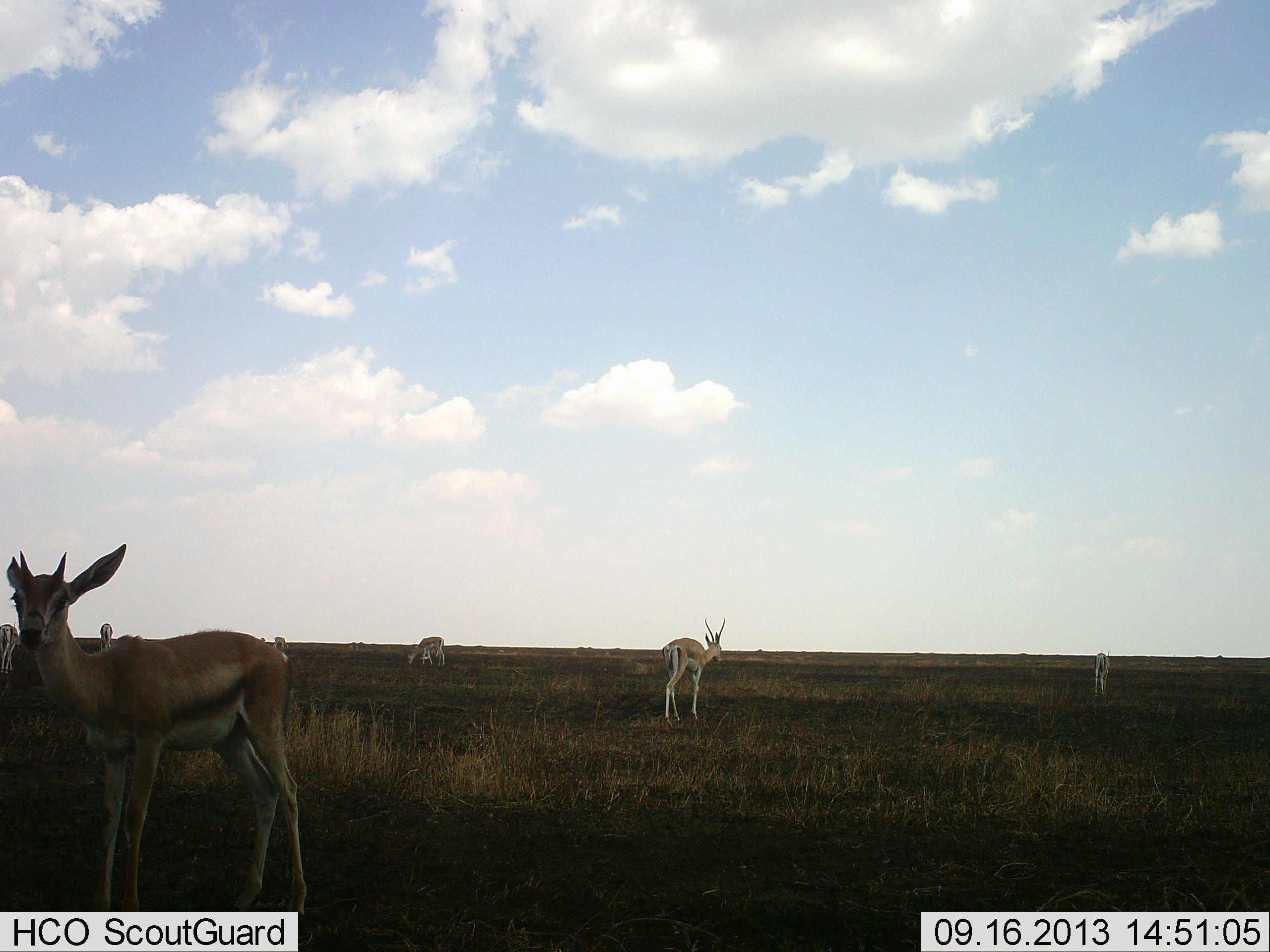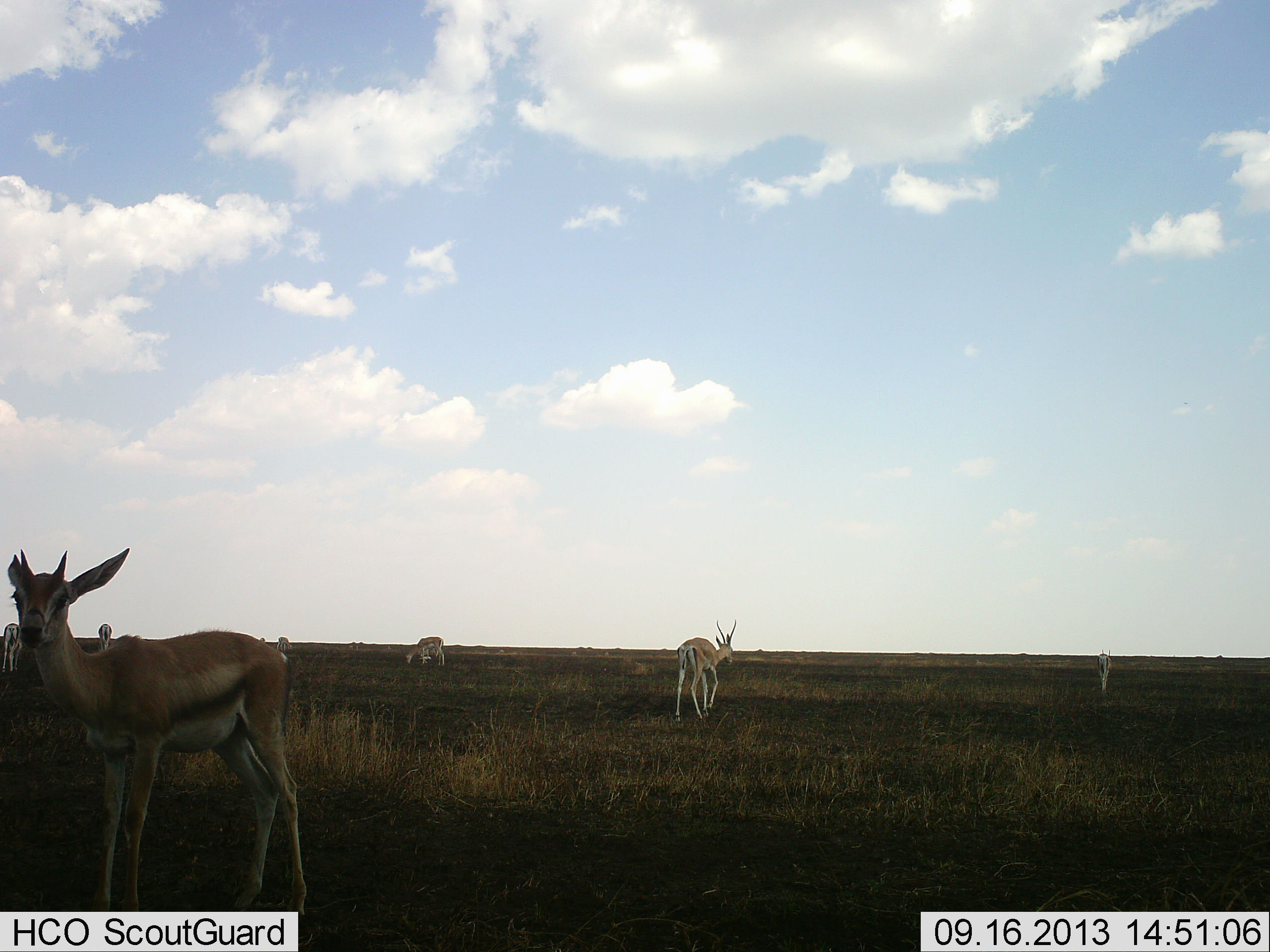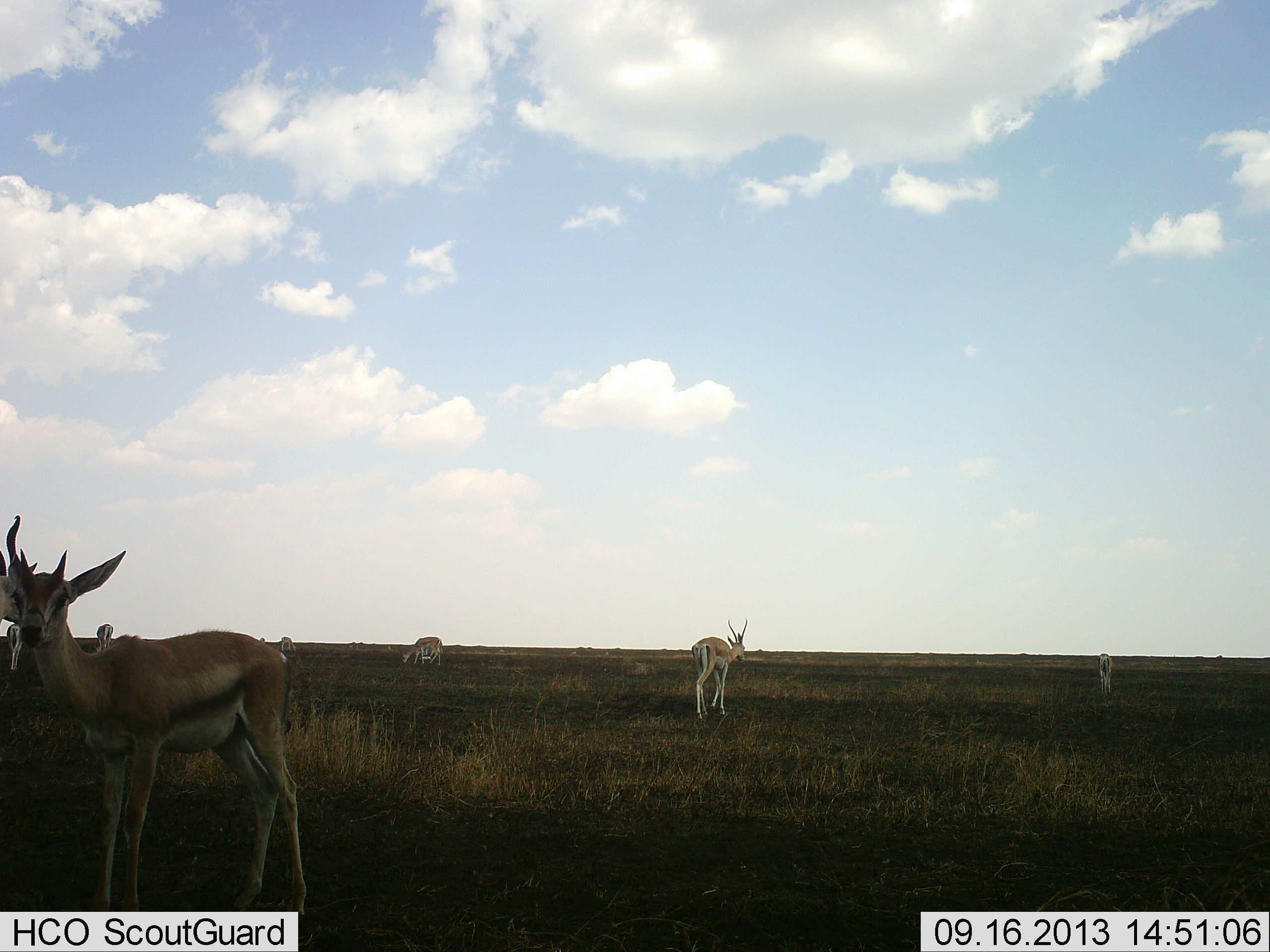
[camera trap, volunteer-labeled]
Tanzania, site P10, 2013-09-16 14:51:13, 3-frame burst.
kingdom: Animalia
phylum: Chordata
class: Mammalia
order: Artiodactyla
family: Bovidae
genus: Eudorcas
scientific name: Eudorcas thomsonii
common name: thomson's gazelle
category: gazellethomsons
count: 7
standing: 79%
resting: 0%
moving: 58%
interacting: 0%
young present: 16%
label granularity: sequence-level